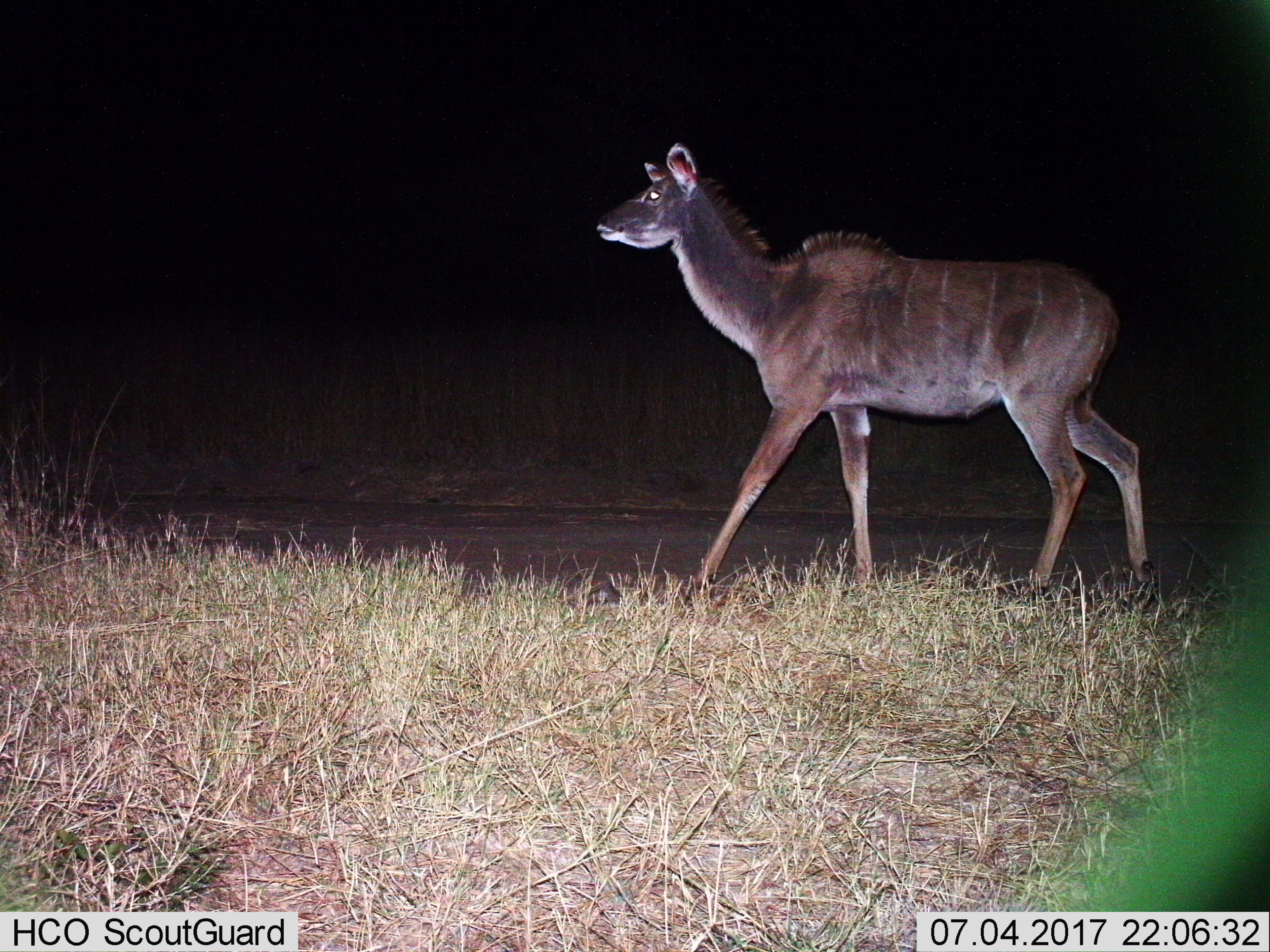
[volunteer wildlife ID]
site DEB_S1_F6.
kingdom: Animalia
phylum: Chordata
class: Mammalia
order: Artiodactyla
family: Bovidae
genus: Tragelaphus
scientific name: Tragelaphus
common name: kudu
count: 1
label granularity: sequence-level